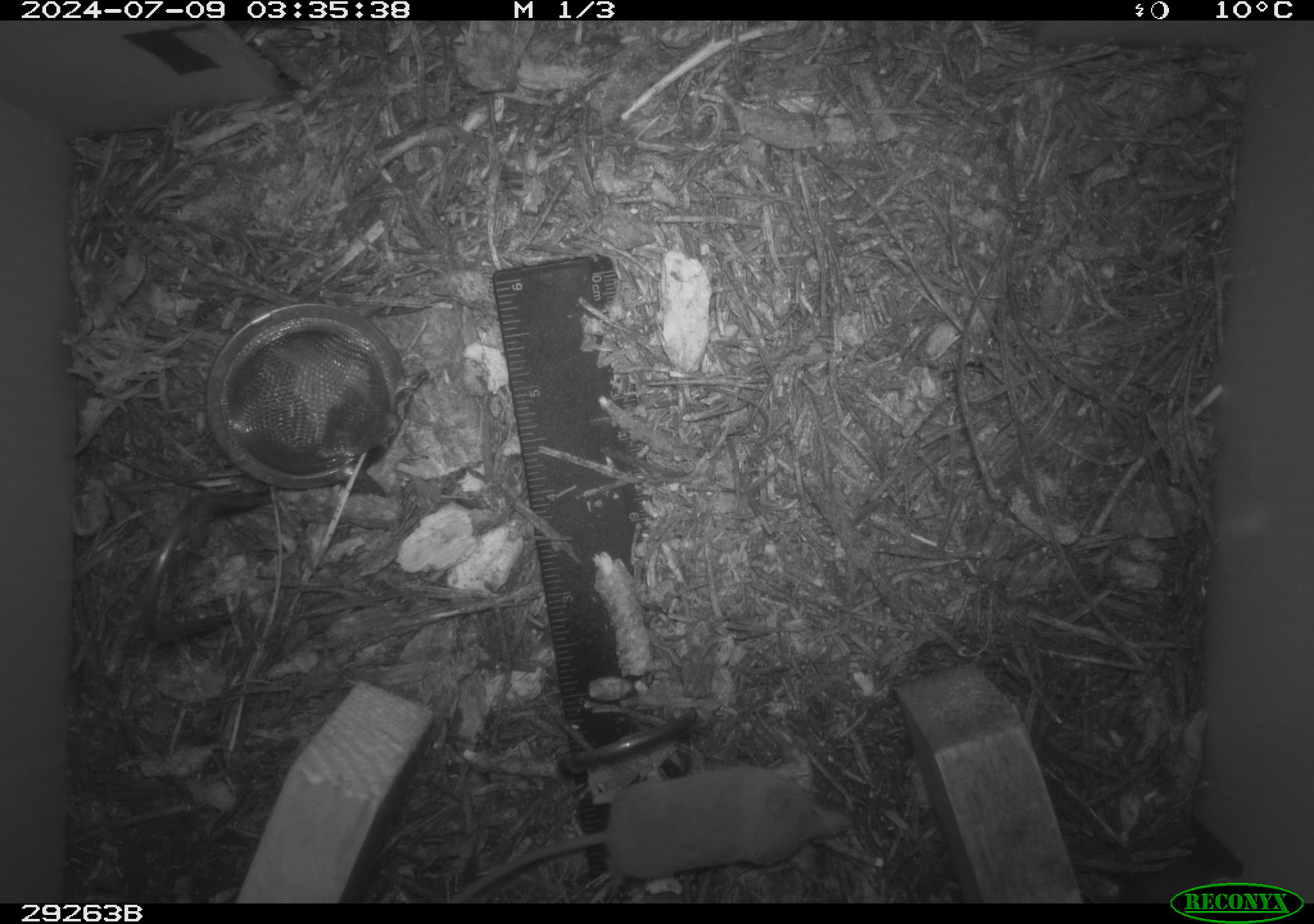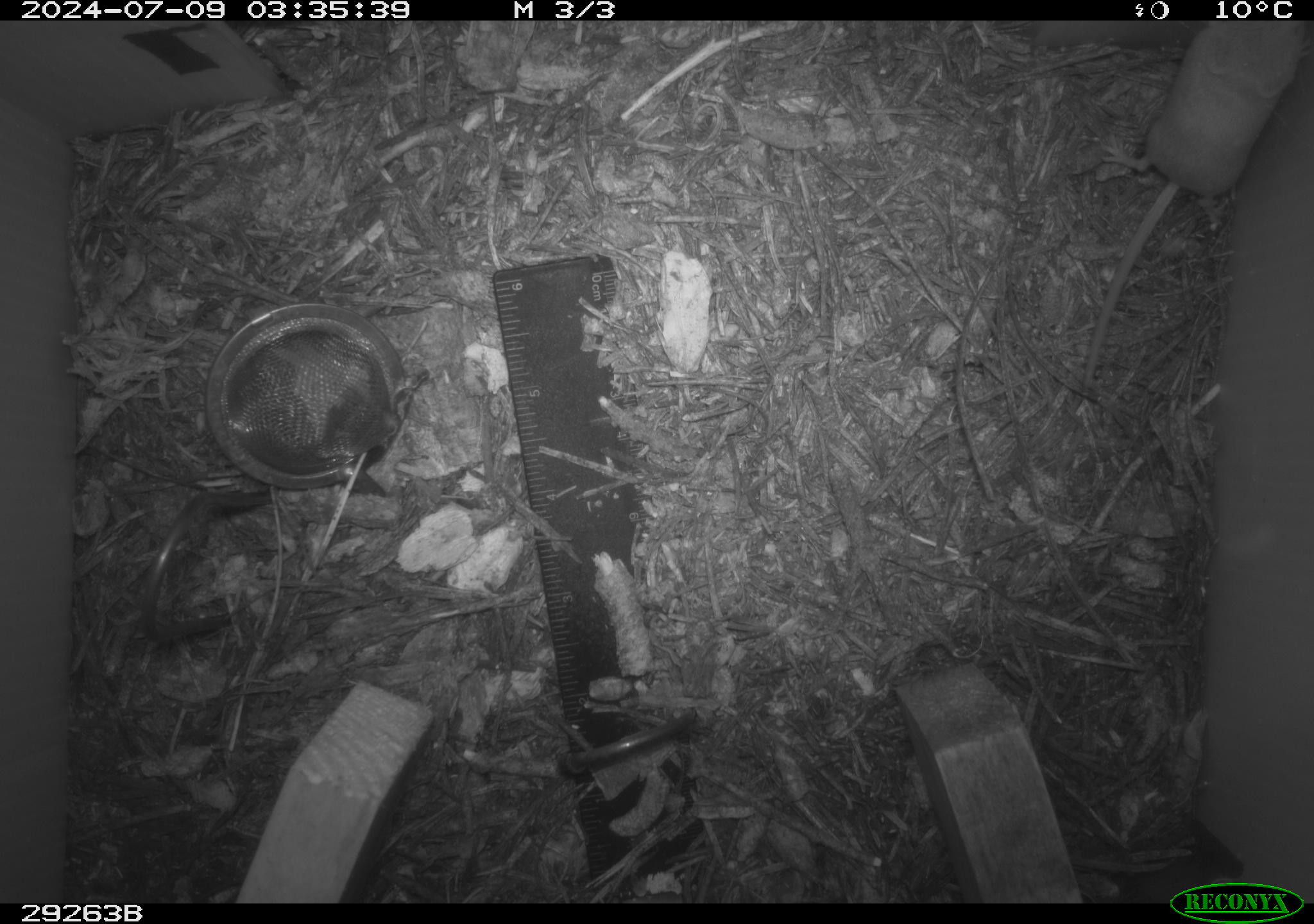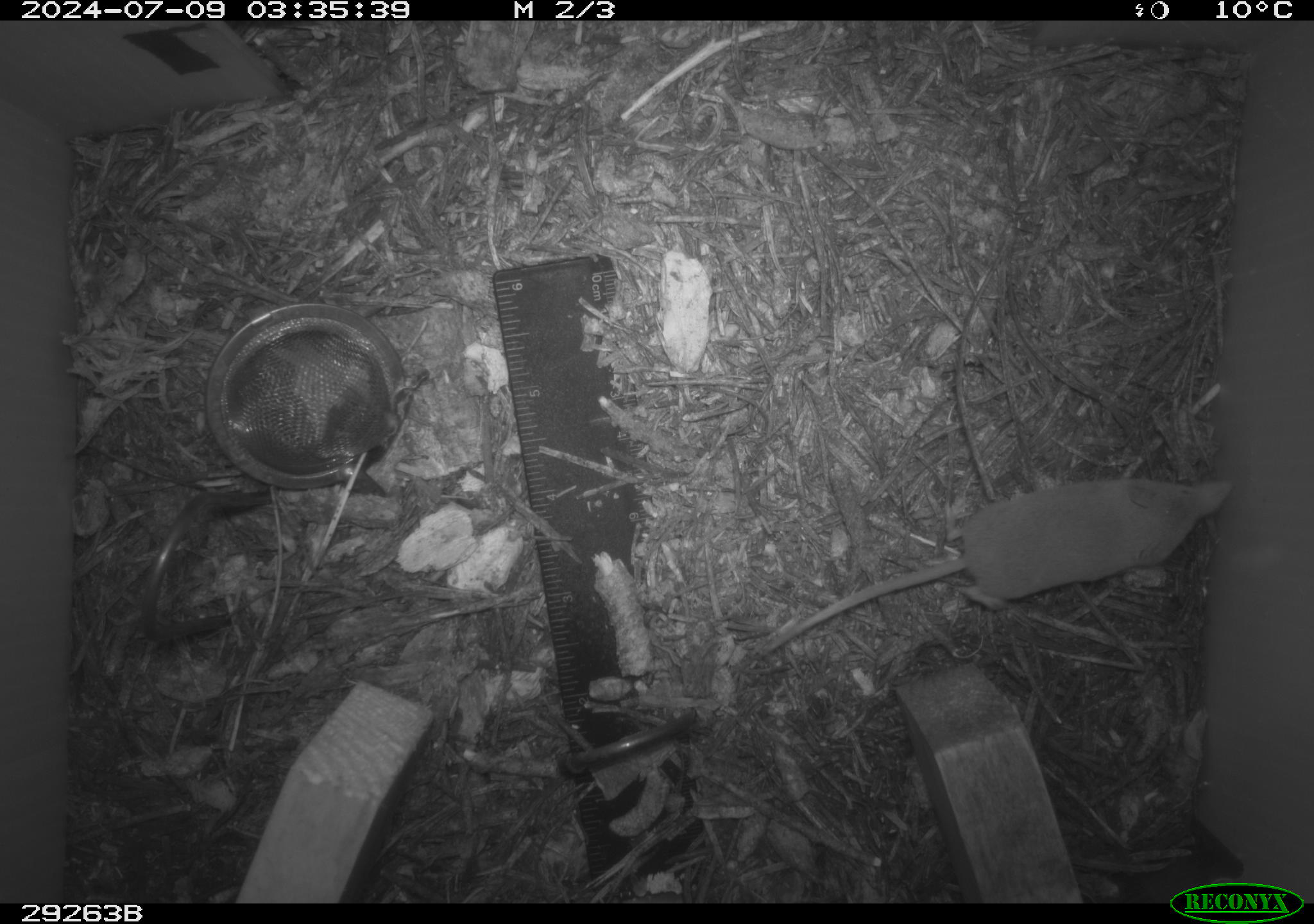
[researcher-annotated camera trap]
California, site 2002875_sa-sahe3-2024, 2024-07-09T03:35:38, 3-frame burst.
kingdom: Animalia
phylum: Chordata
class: Mammalia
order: Eulipotyphla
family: Soricidae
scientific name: Soricidae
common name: shrews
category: soricidae family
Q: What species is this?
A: Soricidae family (shrews) (Soricidae).